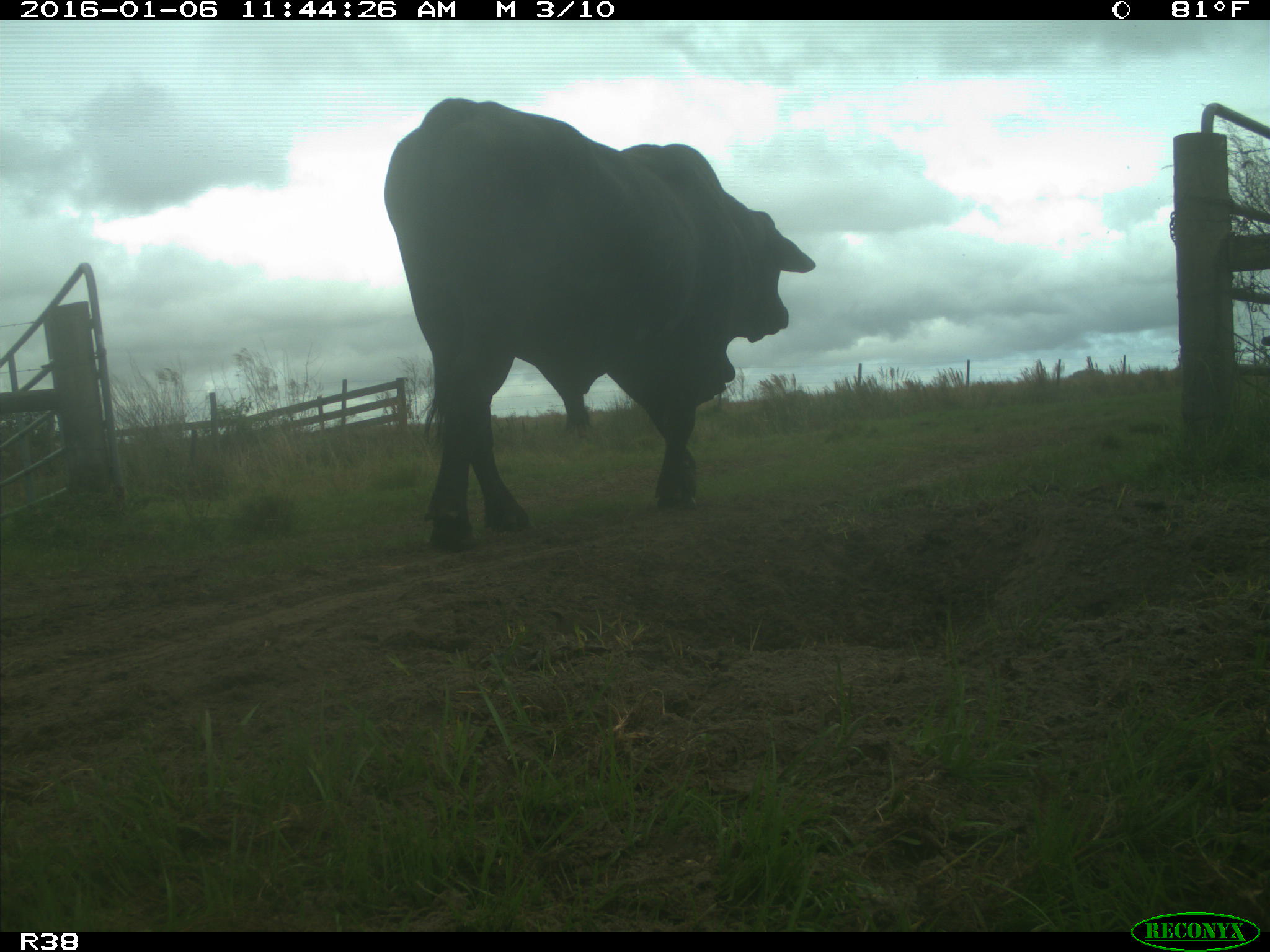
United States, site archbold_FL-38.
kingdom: Animalia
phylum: Chordata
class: Mammalia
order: Artiodactyla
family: Bovidae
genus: Bos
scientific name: Bos taurus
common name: domestic cow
Bos taurus (domestic cow).